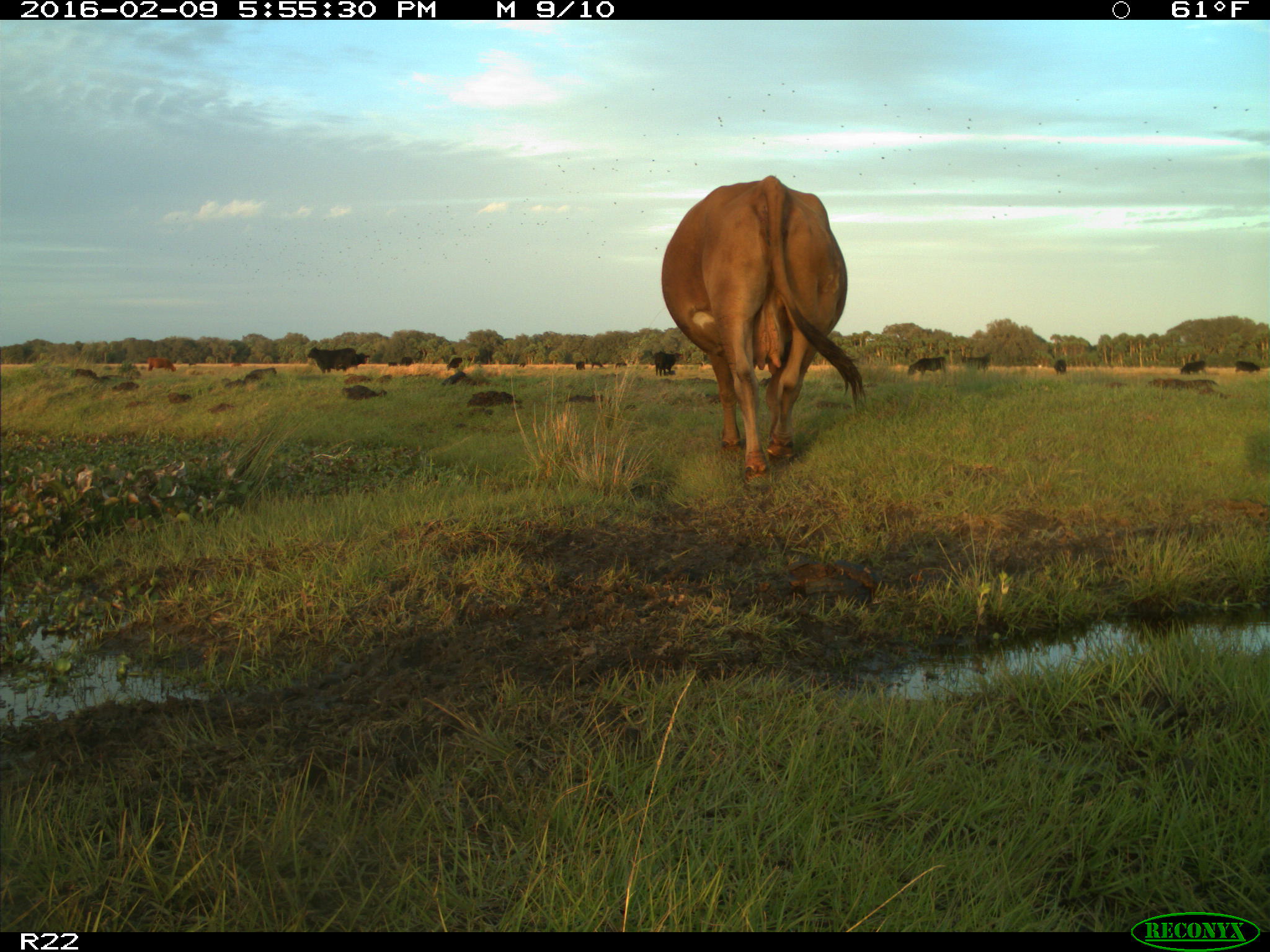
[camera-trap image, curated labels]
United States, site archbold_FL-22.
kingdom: Animalia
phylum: Chordata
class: Mammalia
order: Artiodactyla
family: Bovidae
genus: Bos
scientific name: Bos taurus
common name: domestic cow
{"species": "Bos taurus (domestic cow)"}